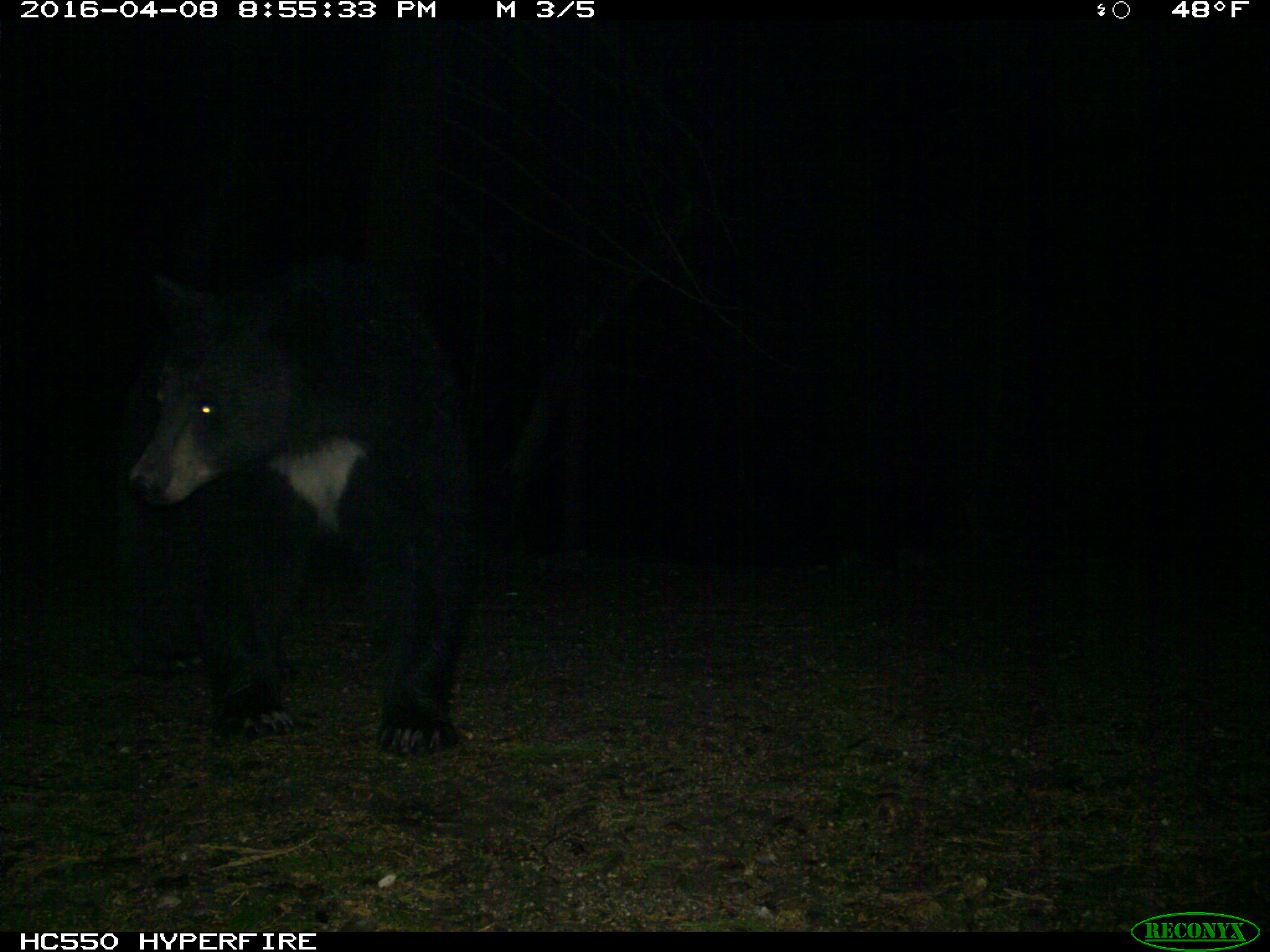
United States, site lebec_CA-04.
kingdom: Animalia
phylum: Chordata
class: Mammalia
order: Carnivora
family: Ursidae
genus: Ursus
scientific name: Ursus americanus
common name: american black bear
Ursus americanus (american black bear).